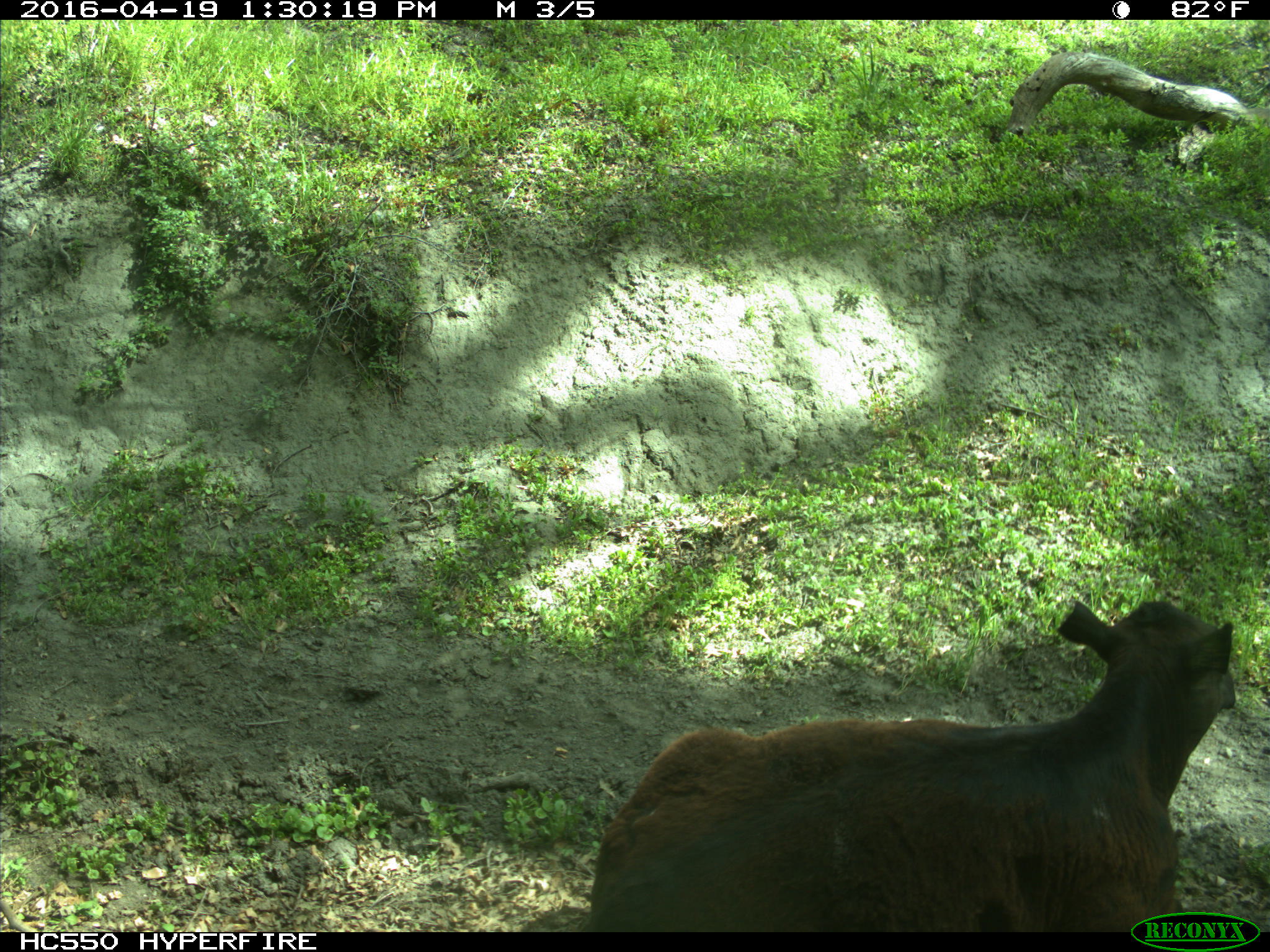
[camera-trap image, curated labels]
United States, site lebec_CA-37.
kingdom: Animalia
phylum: Chordata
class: Mammalia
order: Artiodactyla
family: Bovidae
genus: Bos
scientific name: Bos taurus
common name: domestic cow